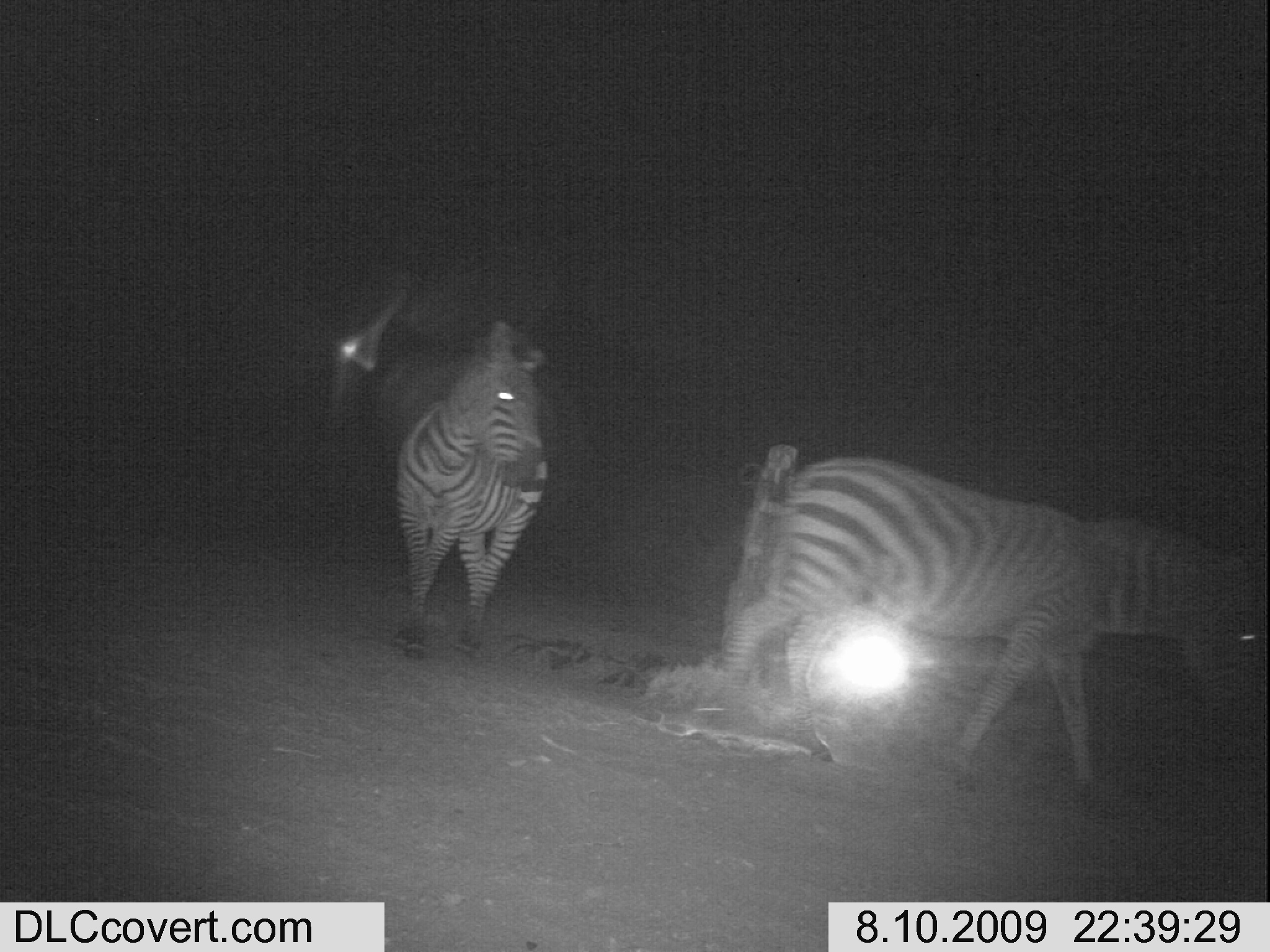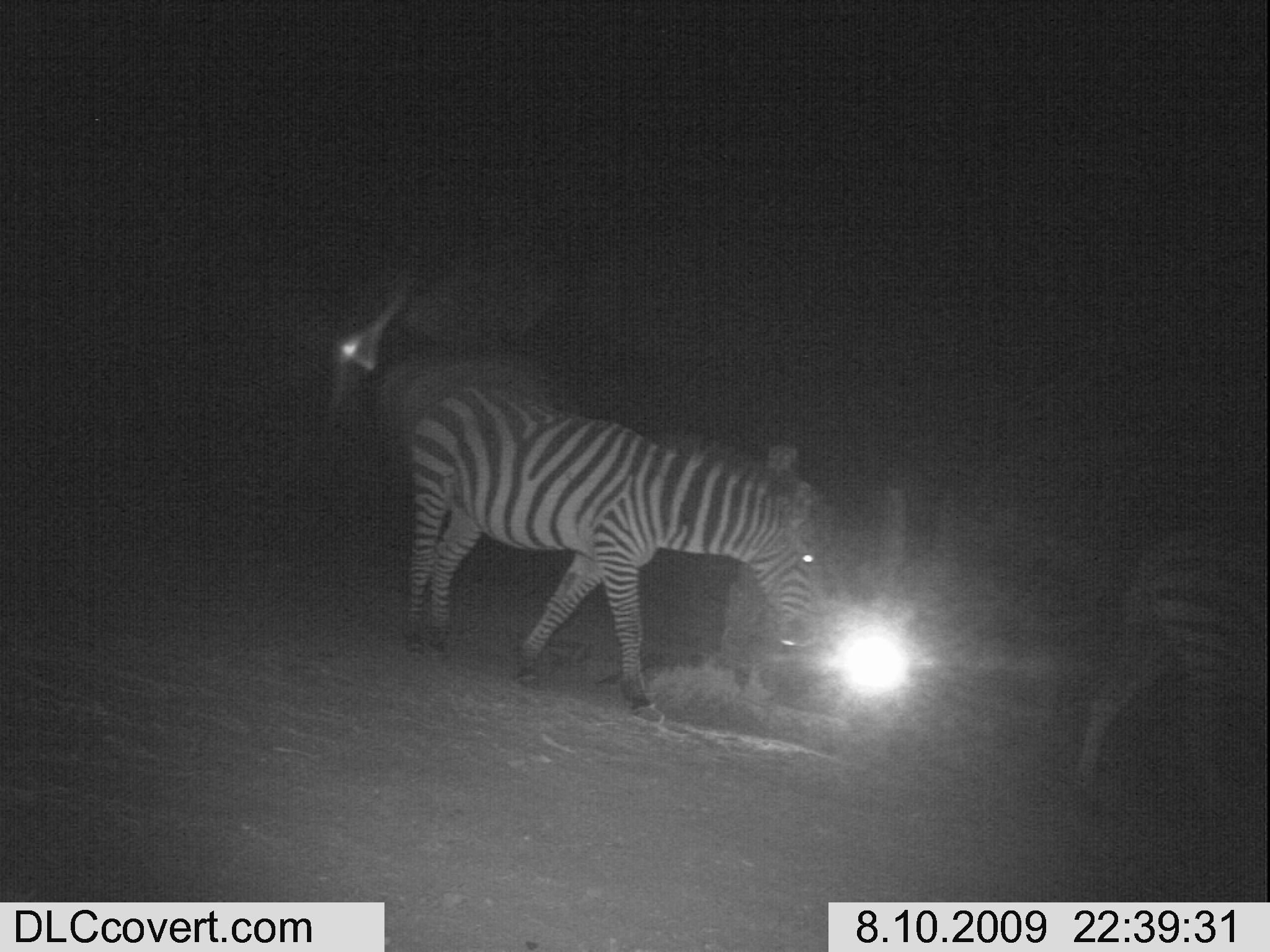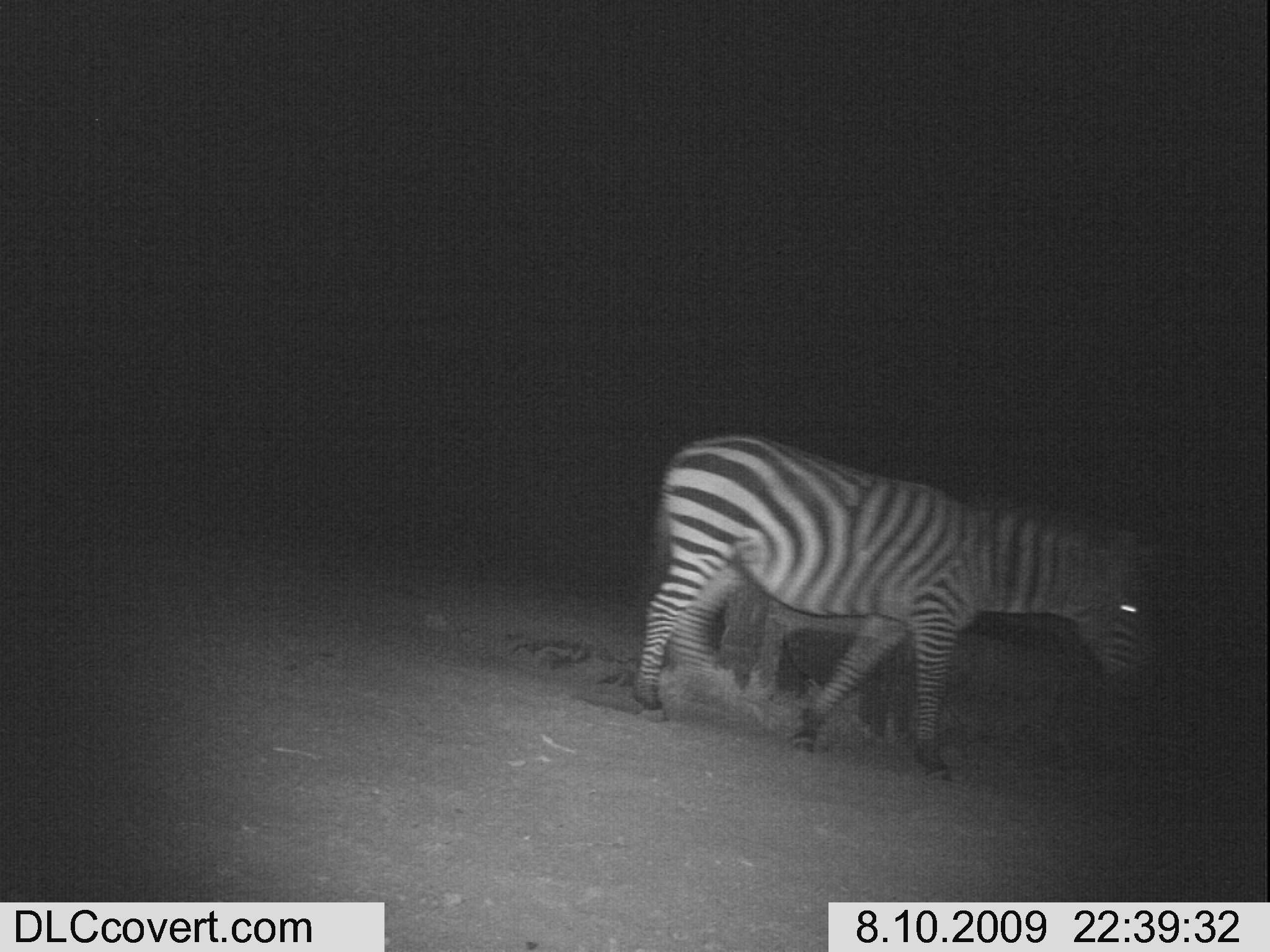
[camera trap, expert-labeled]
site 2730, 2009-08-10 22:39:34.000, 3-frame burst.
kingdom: Animalia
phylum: Chordata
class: Mammalia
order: Perissodactyla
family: Equidae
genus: Equus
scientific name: Equus quagga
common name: plains zebra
Equus quagga (plains zebra), count 2.